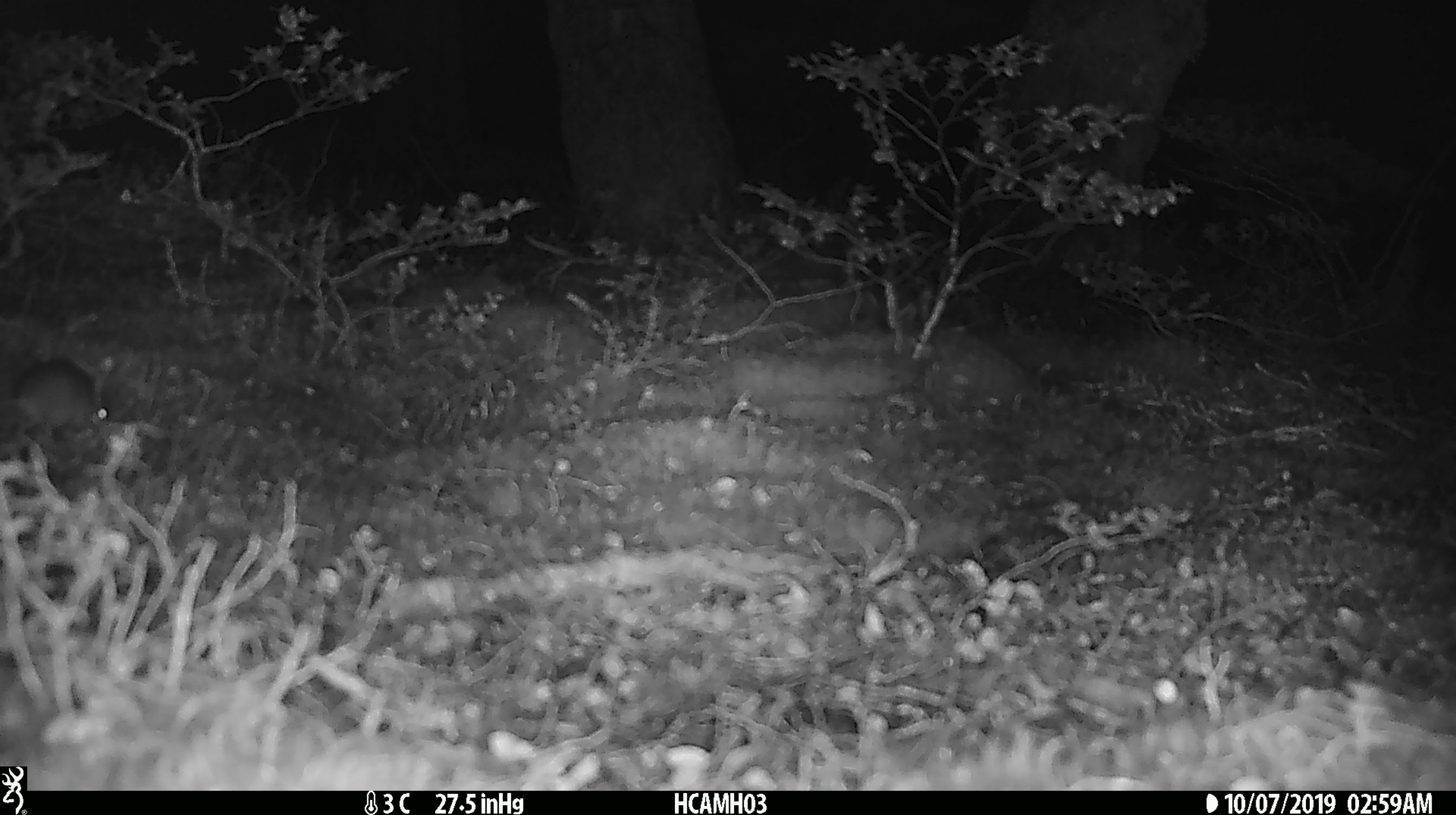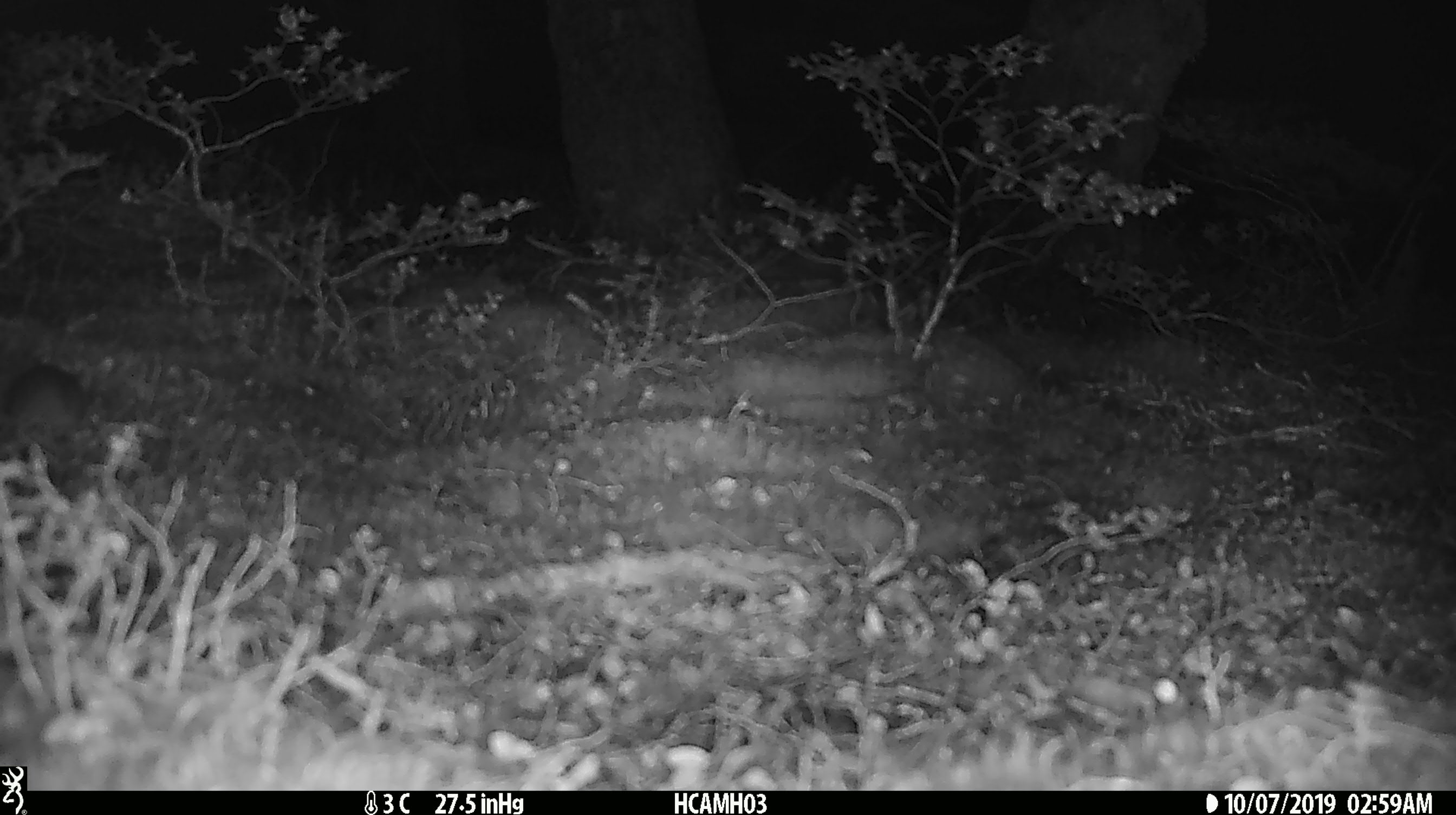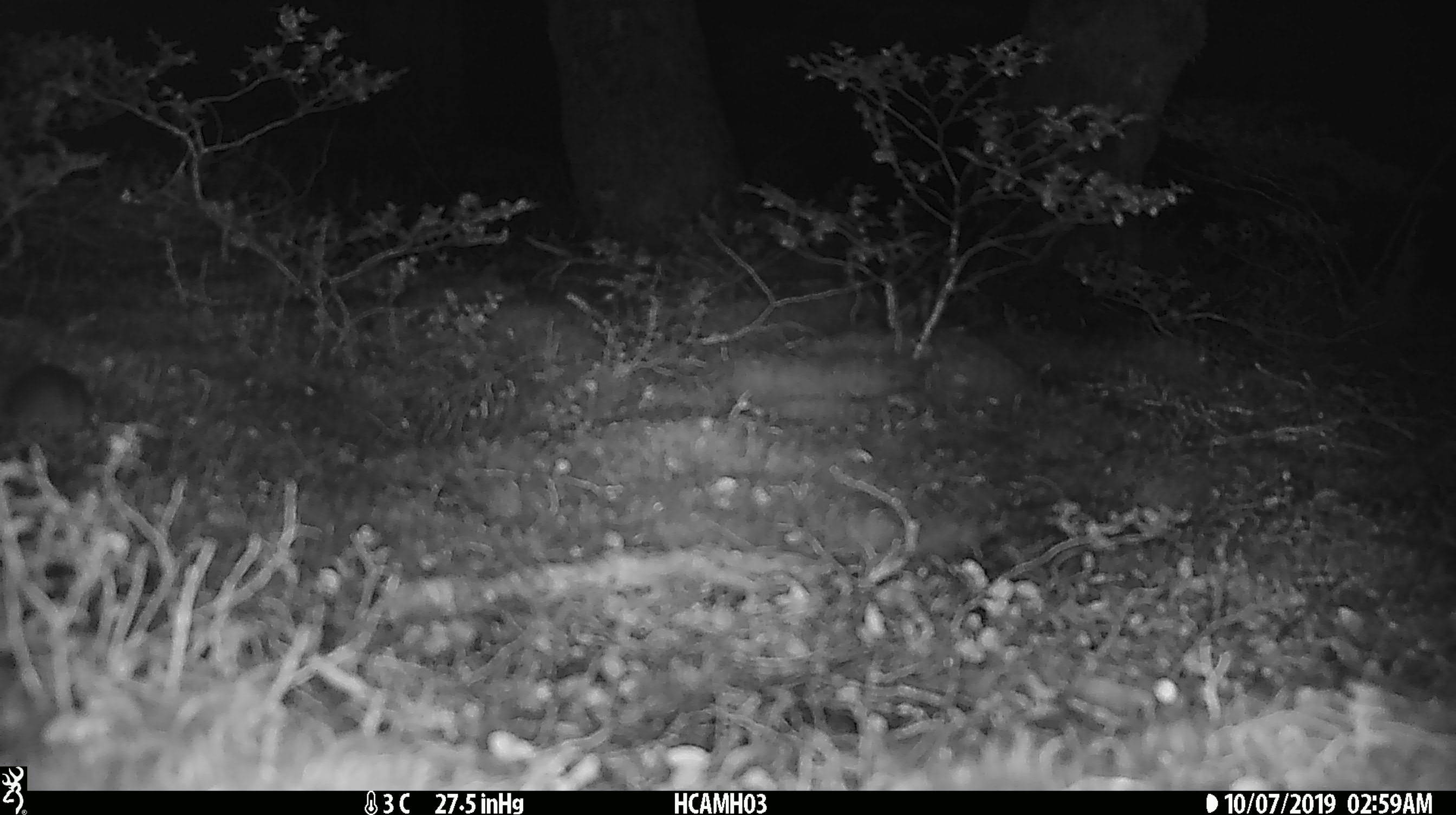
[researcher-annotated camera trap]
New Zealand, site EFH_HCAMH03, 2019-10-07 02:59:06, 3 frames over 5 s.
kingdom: Animalia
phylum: Chordata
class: Mammalia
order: Rodentia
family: Muridae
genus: Mus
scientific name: Mus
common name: mouse